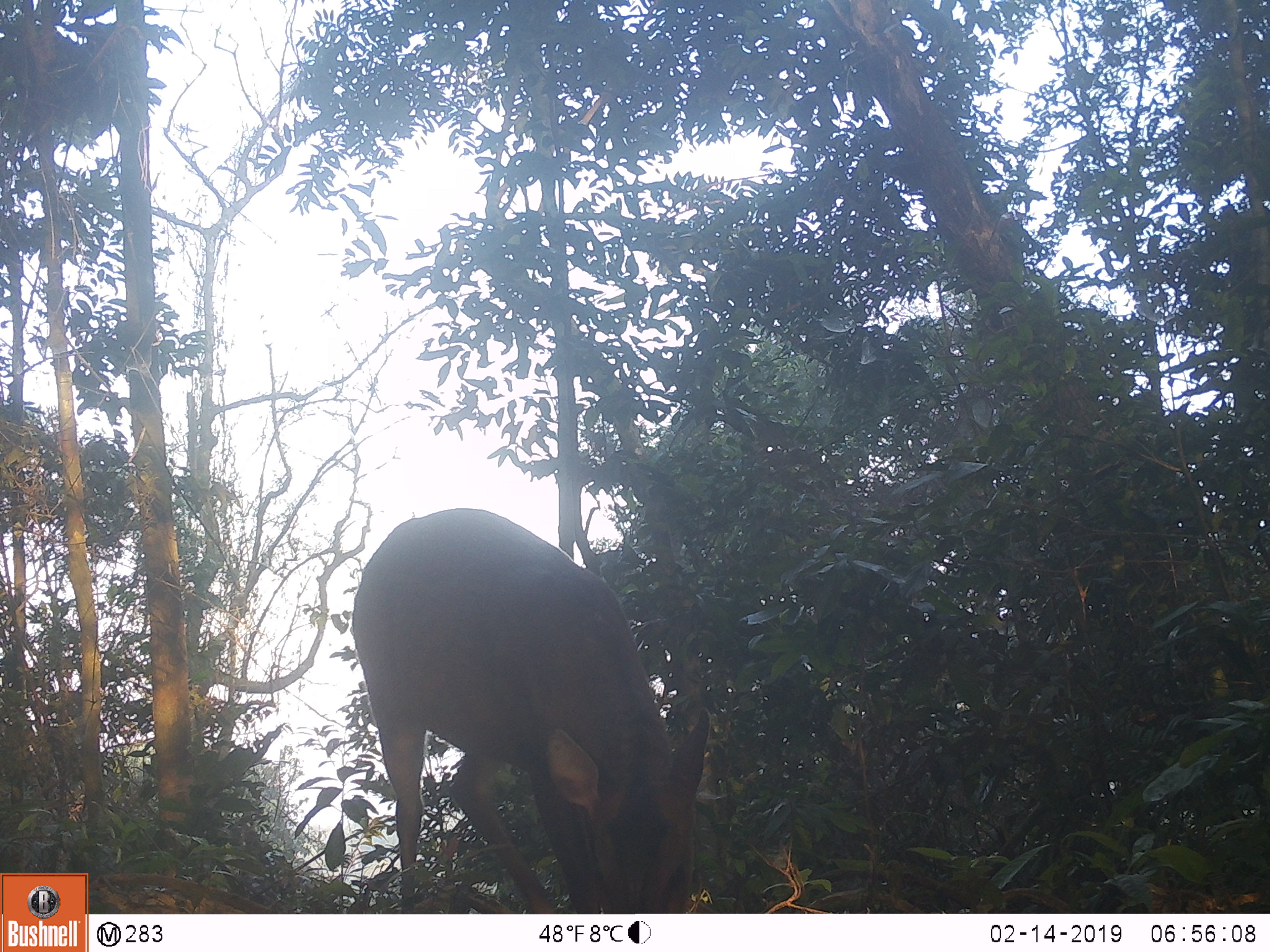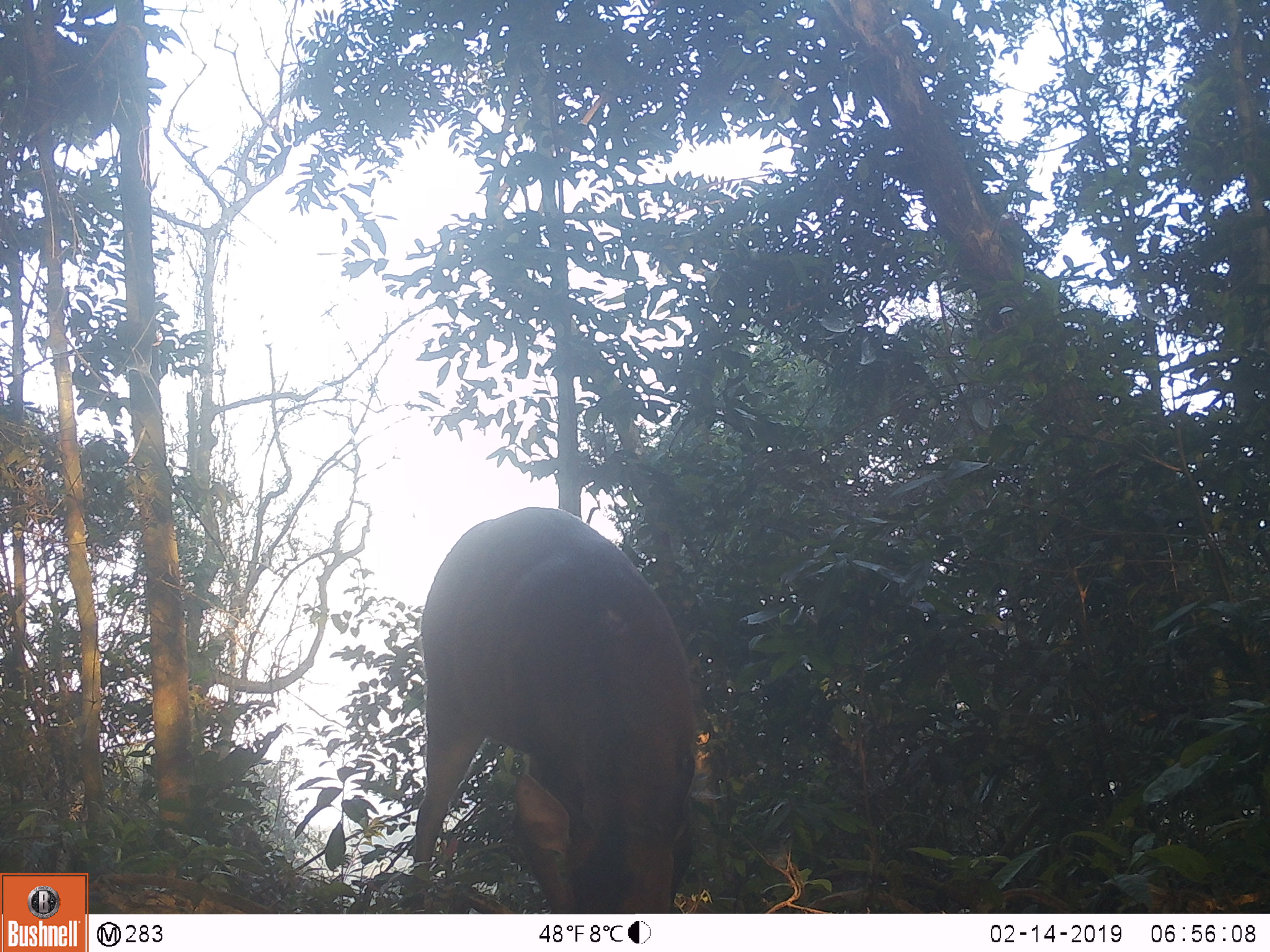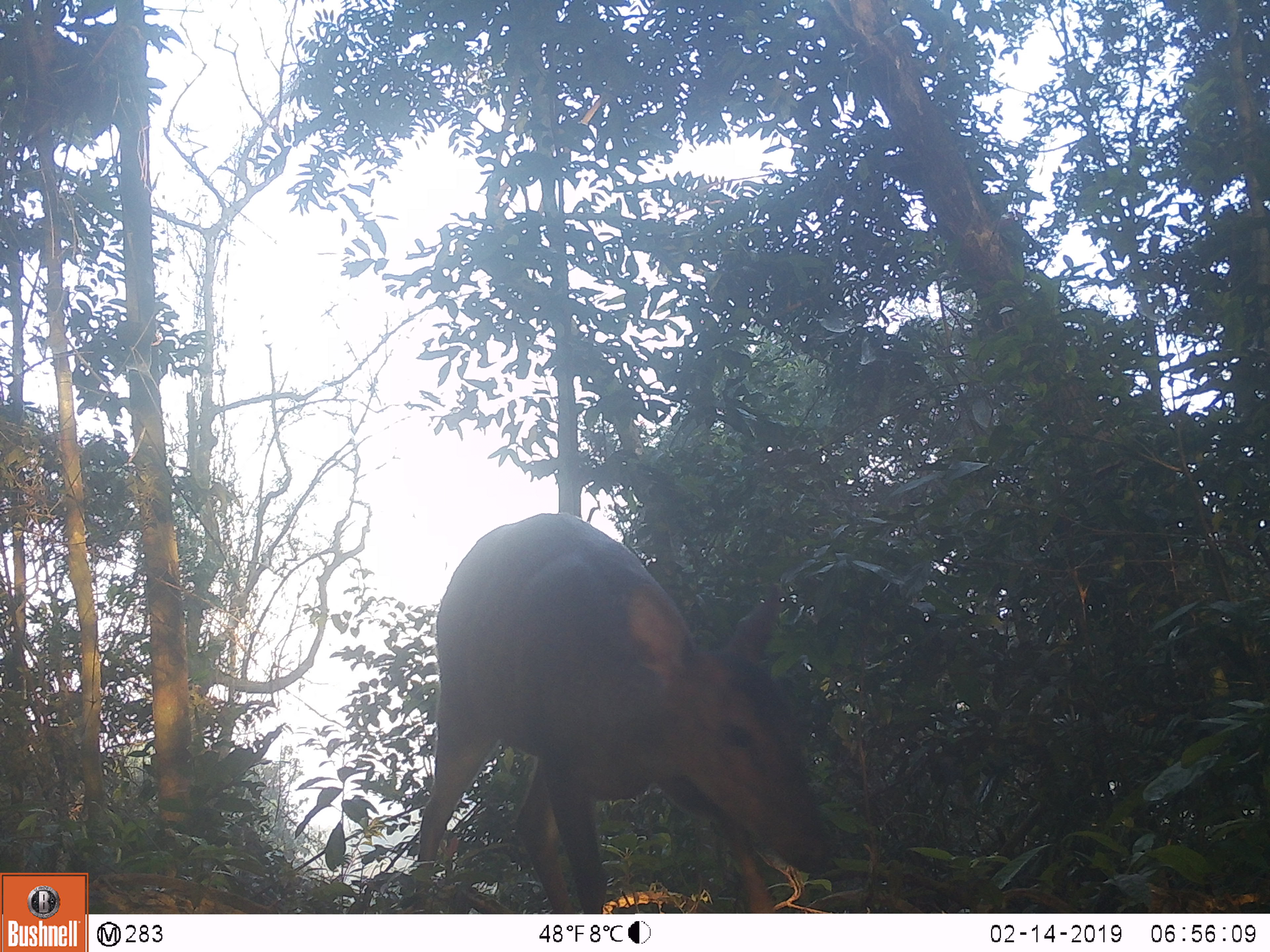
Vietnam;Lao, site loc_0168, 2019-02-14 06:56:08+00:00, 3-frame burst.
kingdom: Animalia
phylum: Chordata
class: Mammalia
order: Artiodactyla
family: Cervidae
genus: Muntiacus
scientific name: Muntiacus vuquangensis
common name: large-antlered muntjac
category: large antlered muntjac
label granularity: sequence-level